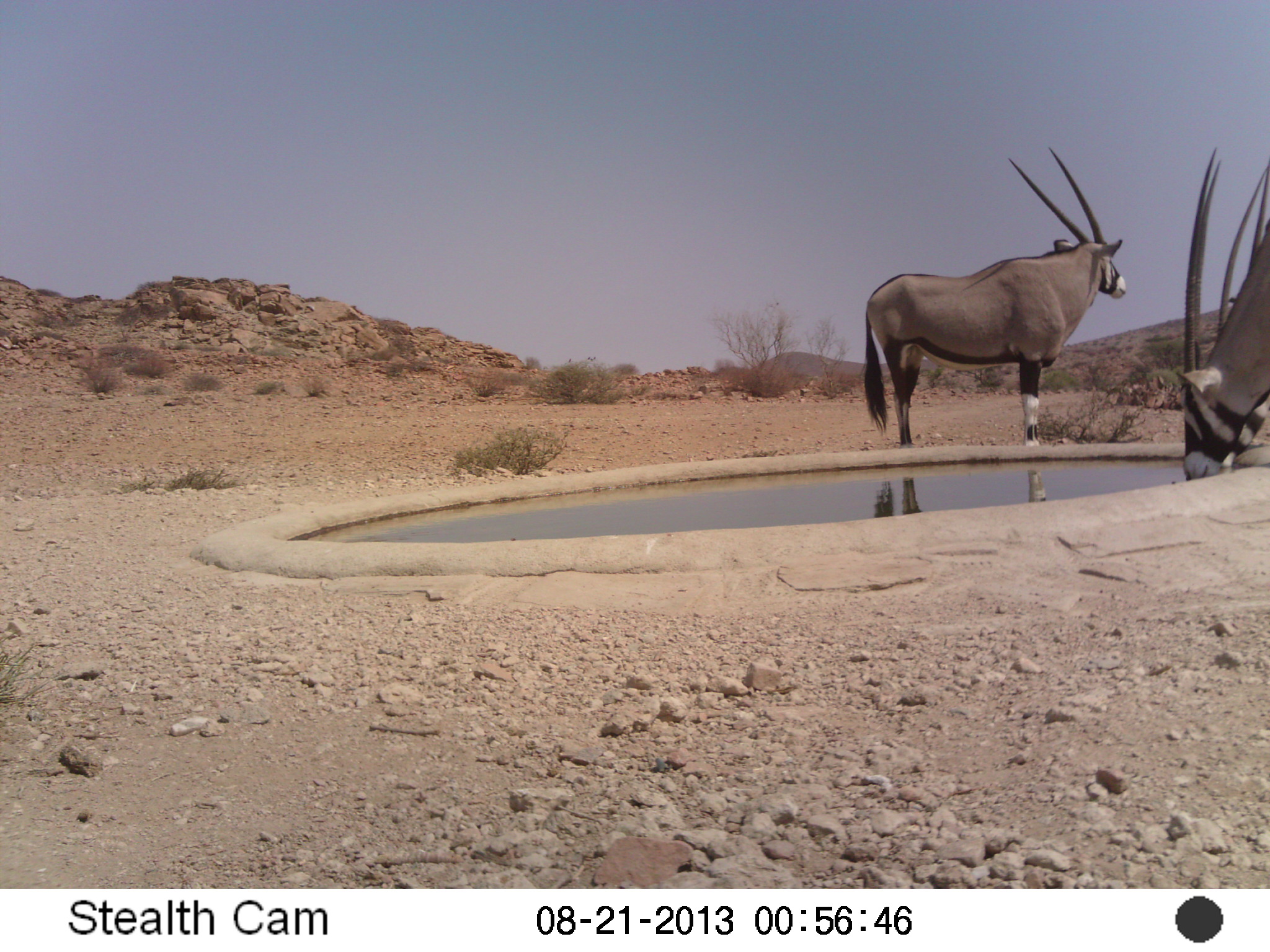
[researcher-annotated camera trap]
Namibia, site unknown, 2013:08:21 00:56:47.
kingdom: Animalia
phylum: Chordata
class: Mammalia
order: Artiodactyla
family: Bovidae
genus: Oryx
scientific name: Oryx gazella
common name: gemsbok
Oryx gazella (gemsbok).